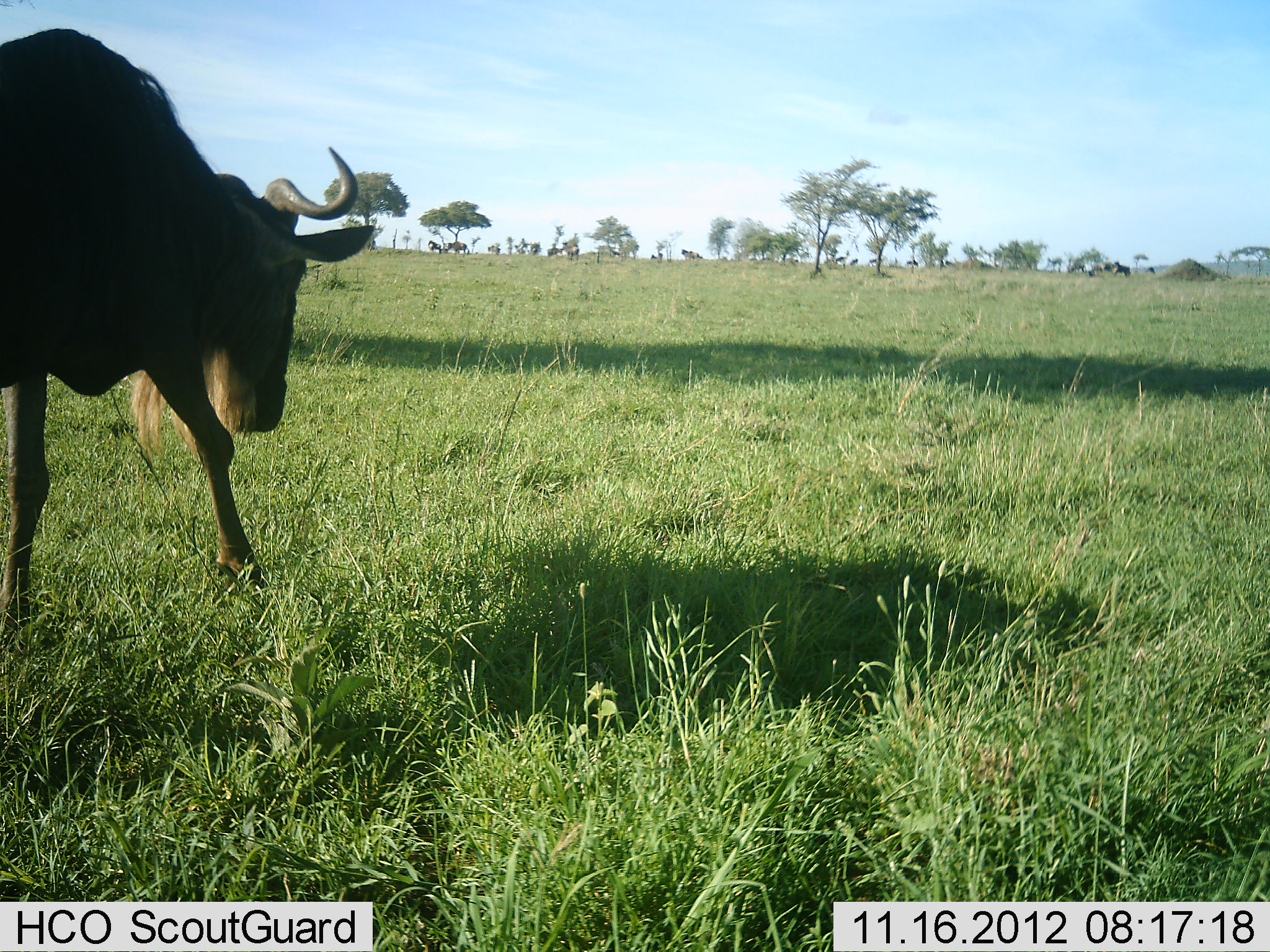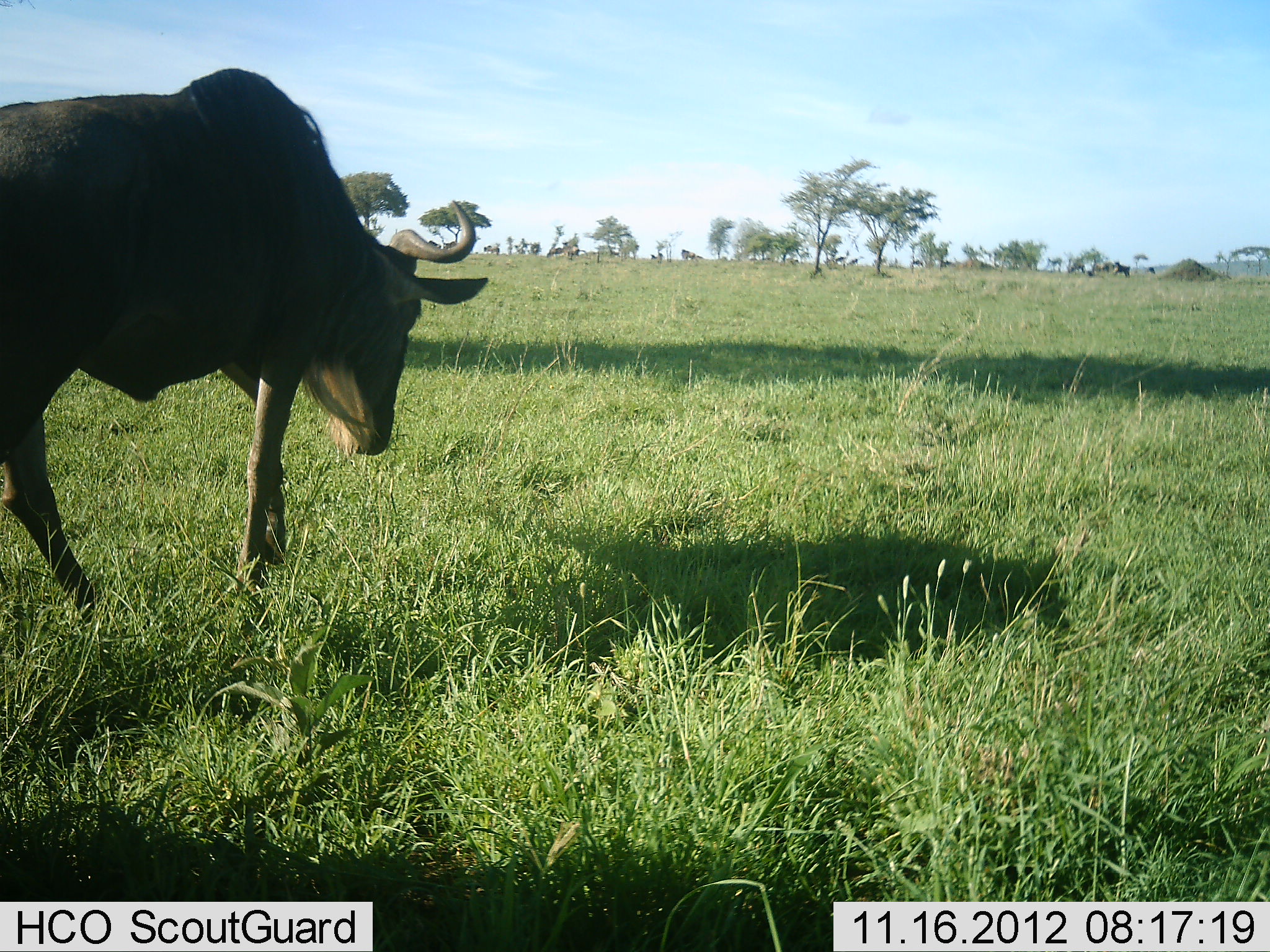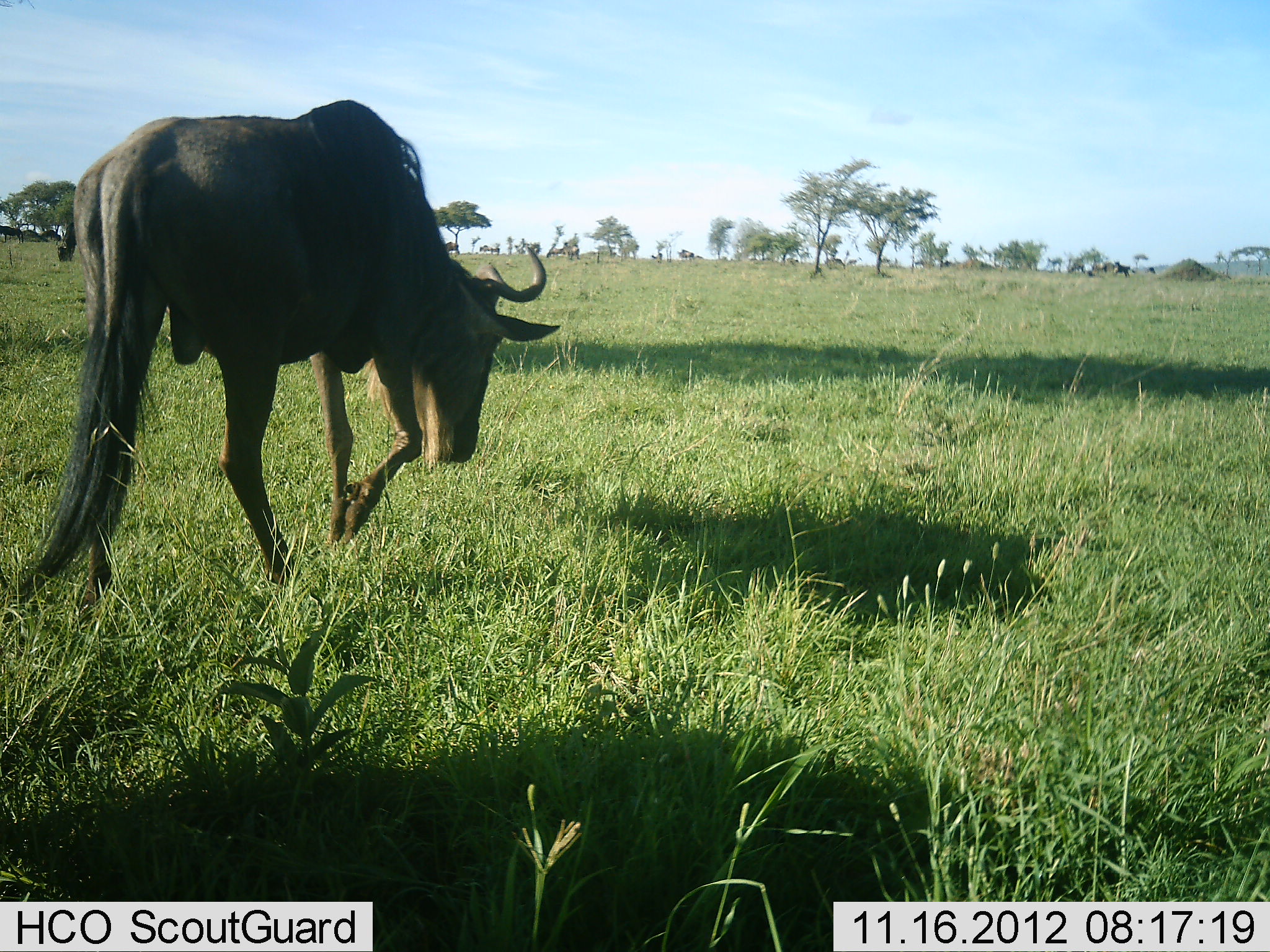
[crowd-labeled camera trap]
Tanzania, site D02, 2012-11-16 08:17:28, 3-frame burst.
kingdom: Animalia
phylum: Chordata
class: Mammalia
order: Artiodactyla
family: Bovidae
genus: Connochaetes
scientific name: Connochaetes taurinus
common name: blue wildebeest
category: wildebeest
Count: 1.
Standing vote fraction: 20%.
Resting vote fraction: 0%.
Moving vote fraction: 80%.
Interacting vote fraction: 0%.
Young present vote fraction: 0%.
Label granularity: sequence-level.